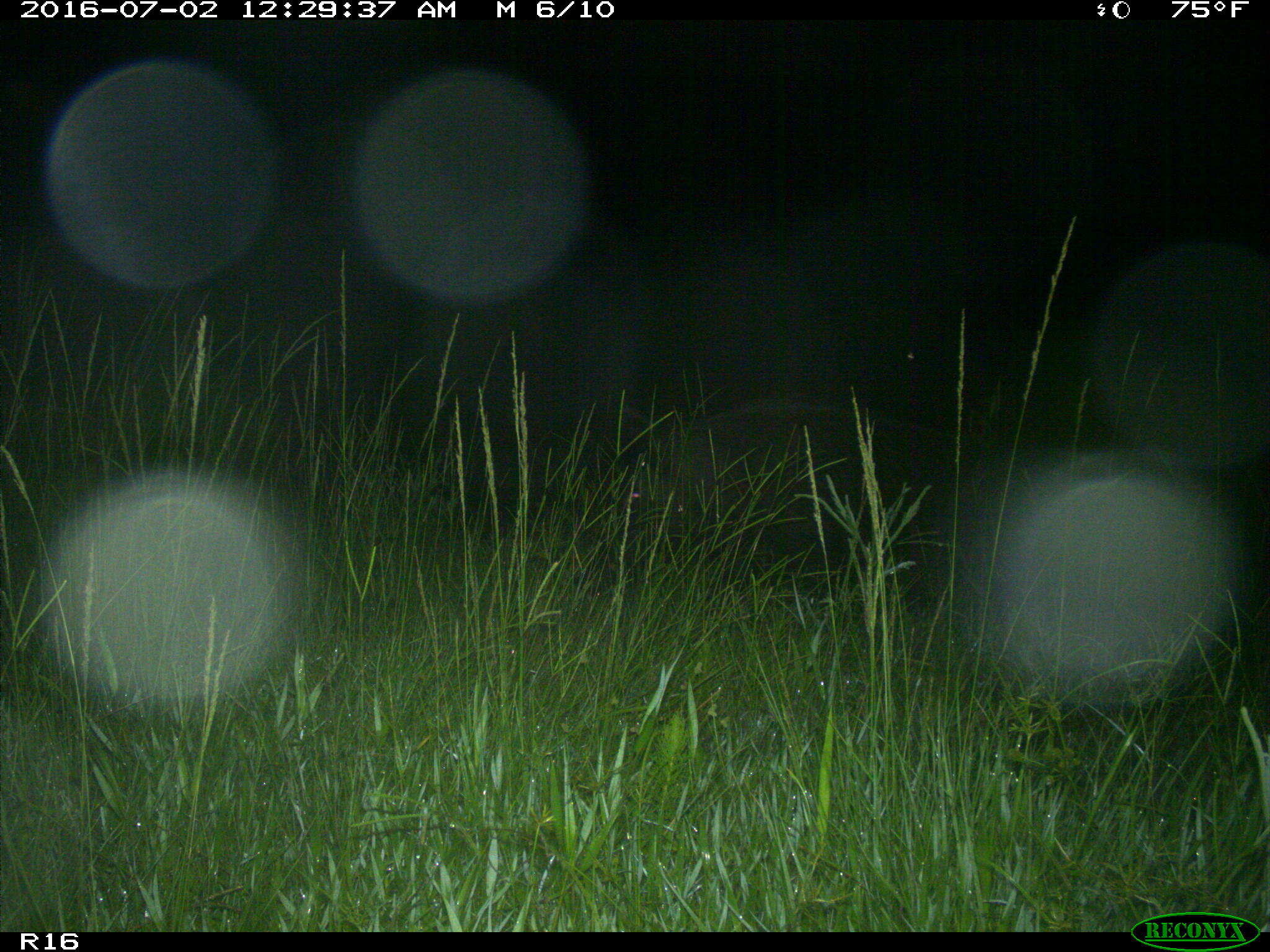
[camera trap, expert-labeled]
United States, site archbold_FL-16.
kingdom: Animalia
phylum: Chordata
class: Mammalia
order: Artiodactyla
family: Suidae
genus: Sus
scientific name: Sus scrofa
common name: wild boar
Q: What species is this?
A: Sus scrofa (wild boar).